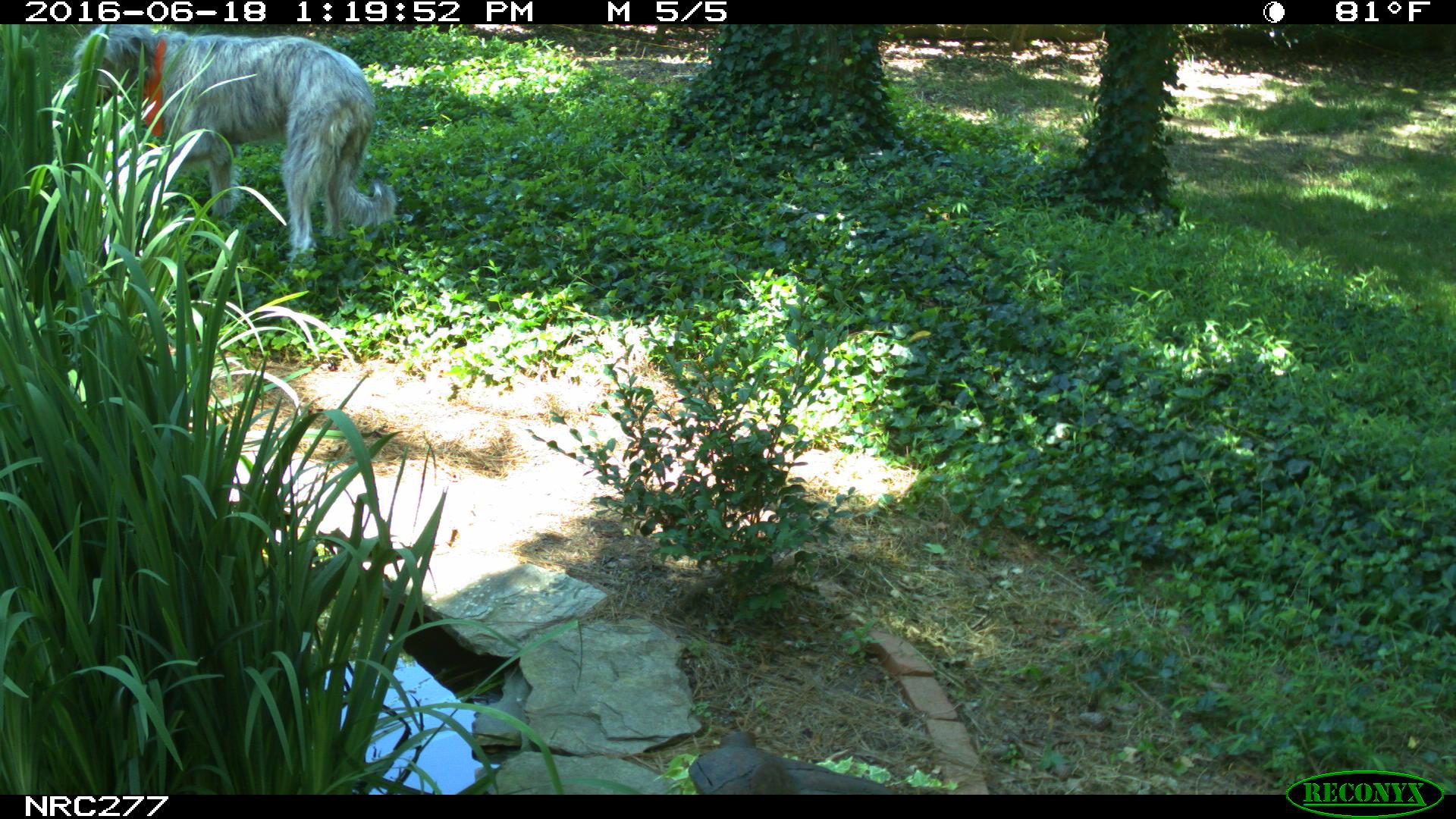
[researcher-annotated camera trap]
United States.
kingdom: Animalia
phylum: Chordata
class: Mammalia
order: Carnivora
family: Canidae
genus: Canis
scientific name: Canis familiaris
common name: domestic dog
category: Dog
Dog (domestic dog) (Canis familiaris).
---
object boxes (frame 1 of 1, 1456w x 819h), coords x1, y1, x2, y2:
Dog: 56, 20, 413, 263